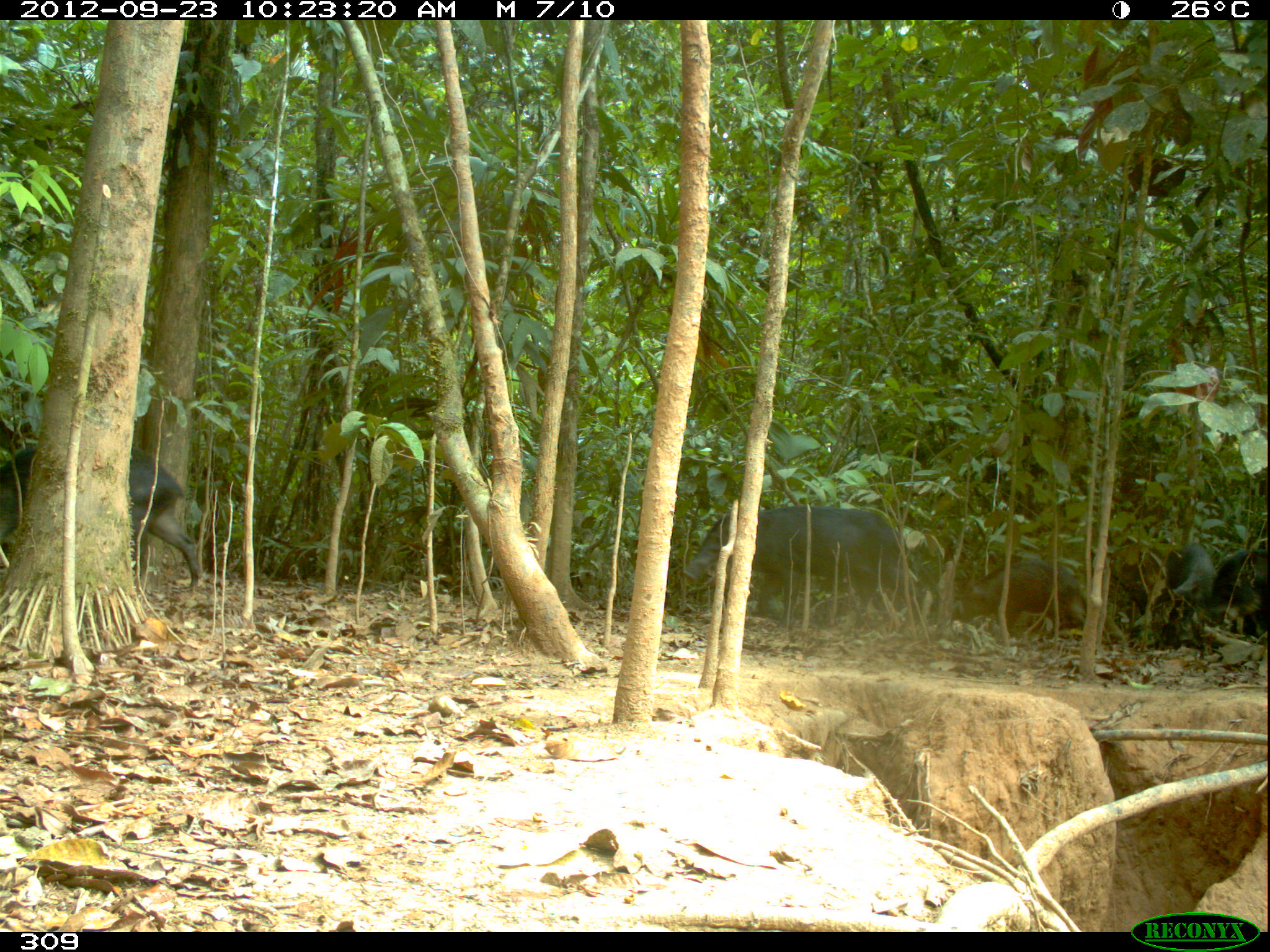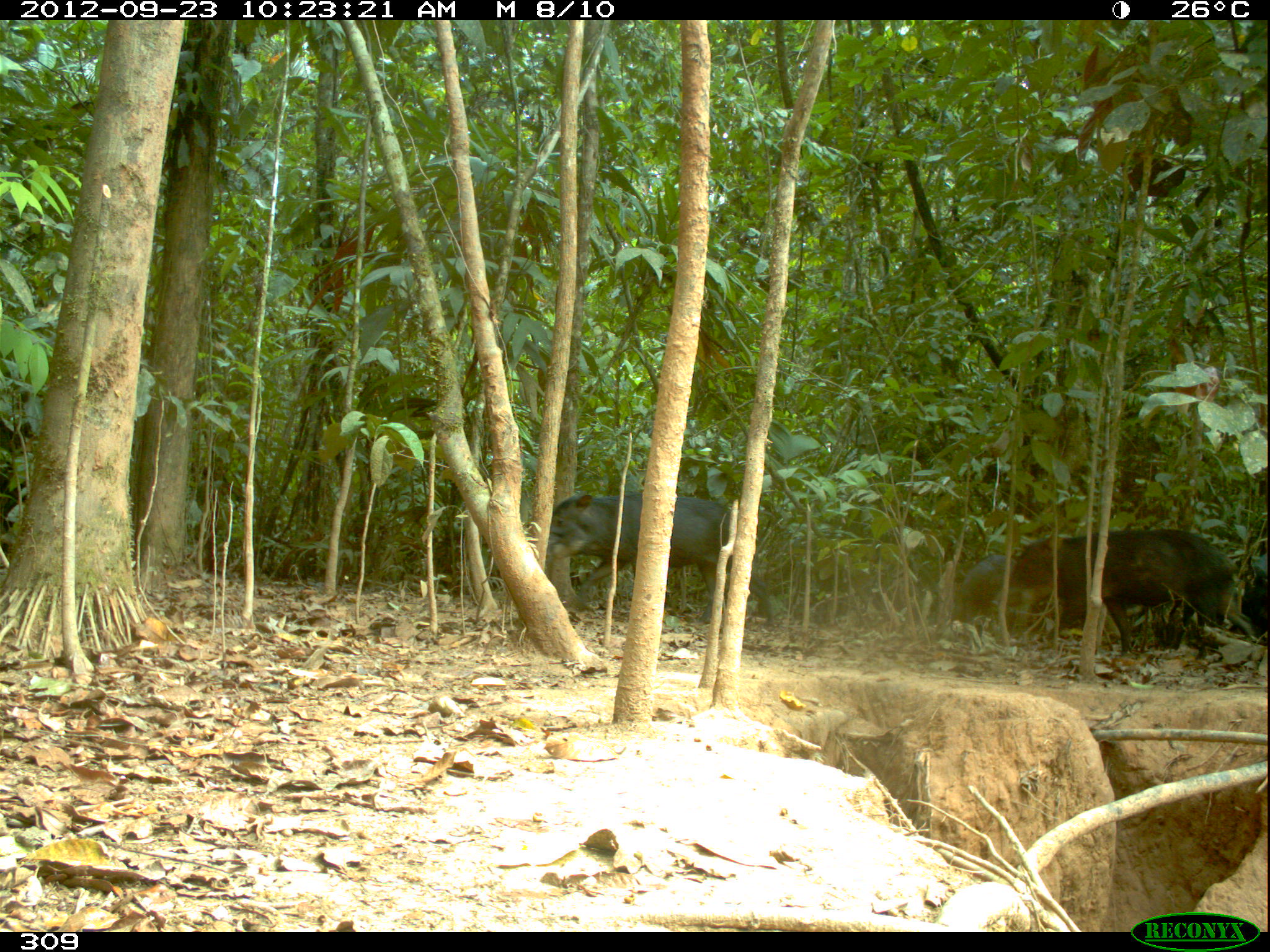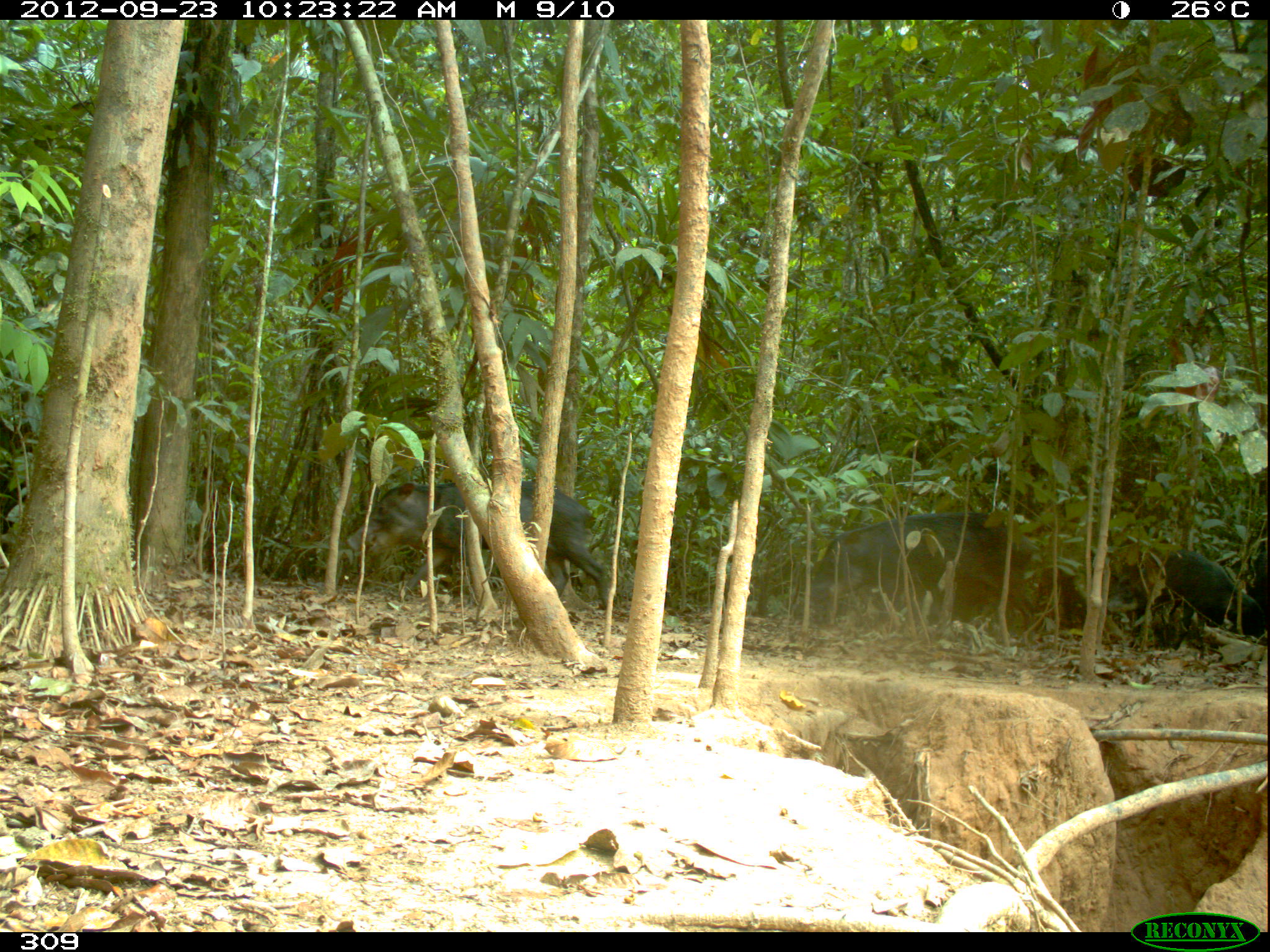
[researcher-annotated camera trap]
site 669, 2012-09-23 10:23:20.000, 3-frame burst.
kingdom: Animalia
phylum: Chordata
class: Mammalia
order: Artiodactyla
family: Tayassuidae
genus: Tayassu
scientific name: Tayassu pecari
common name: white-lipped peccary